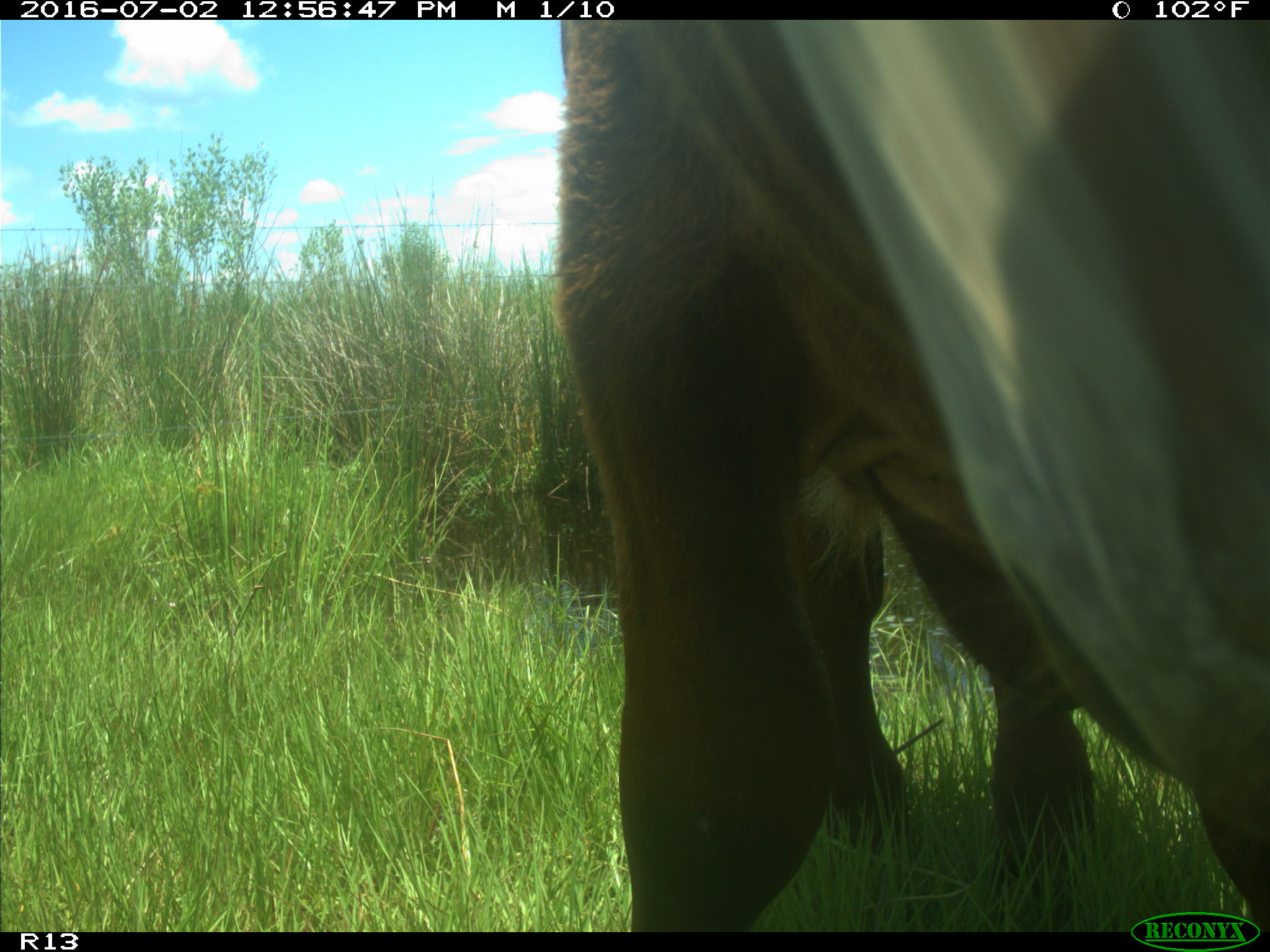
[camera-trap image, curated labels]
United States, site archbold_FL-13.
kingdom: Animalia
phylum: Chordata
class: Mammalia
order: Artiodactyla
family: Bovidae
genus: Bos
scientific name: Bos taurus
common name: domestic cow